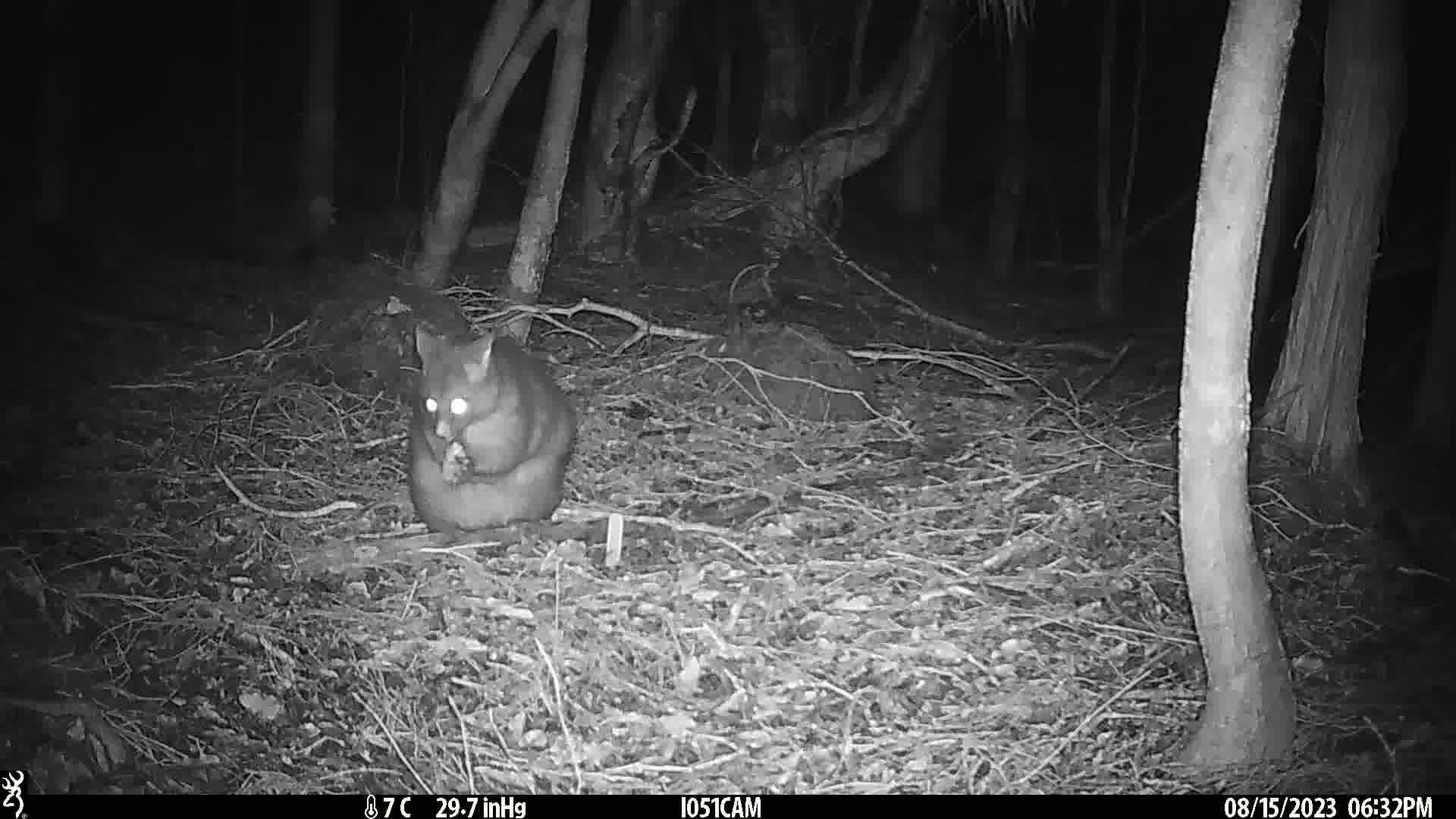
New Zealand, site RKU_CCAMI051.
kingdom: Animalia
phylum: Chordata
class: Mammalia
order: Diprotodontia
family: Phalangeridae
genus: Trichosurus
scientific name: Trichosurus vulpecula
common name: common brushtail possum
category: possum